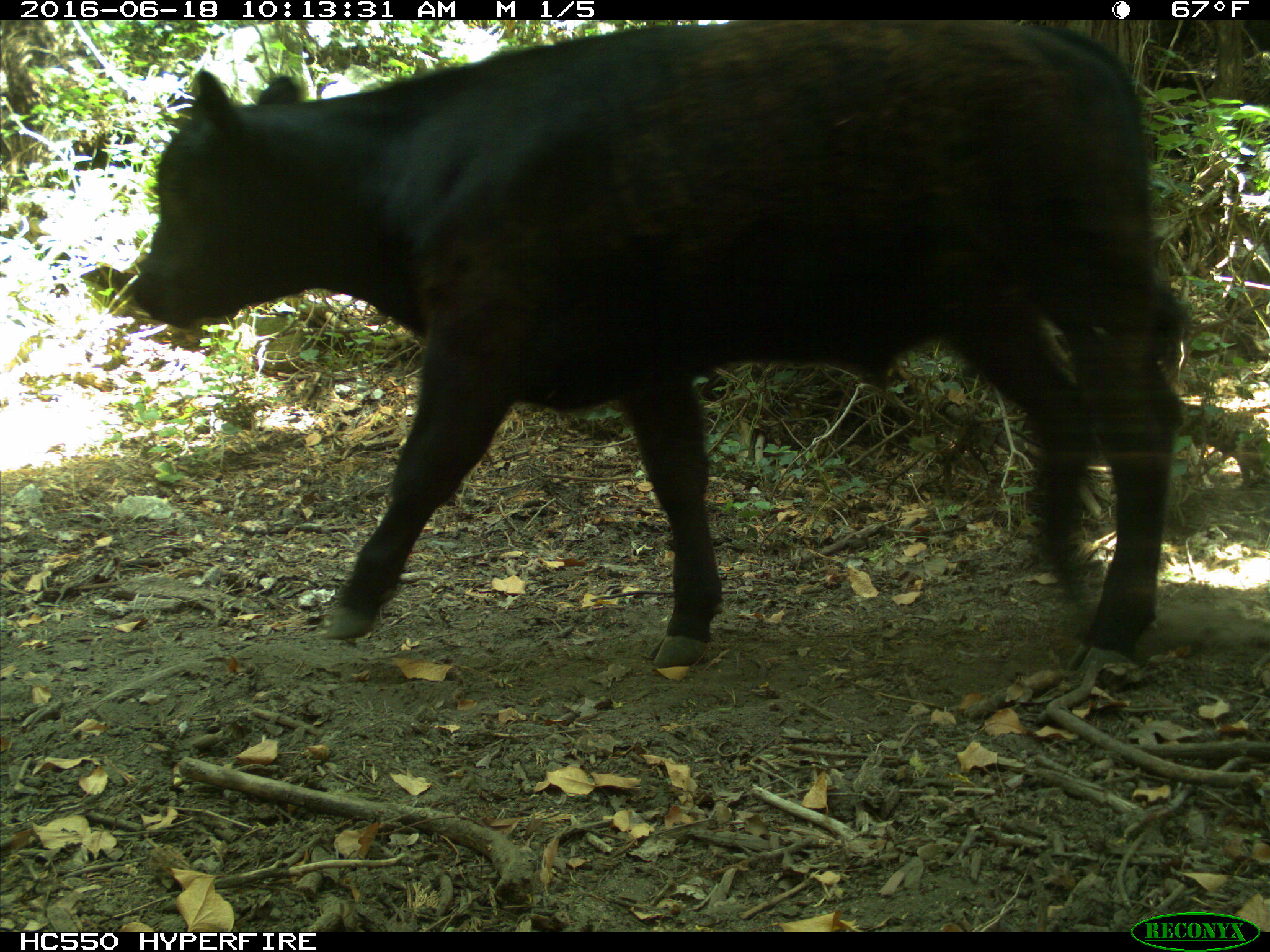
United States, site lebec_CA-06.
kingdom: Animalia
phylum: Chordata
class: Mammalia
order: Artiodactyla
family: Bovidae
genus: Bos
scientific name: Bos taurus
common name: domestic cow